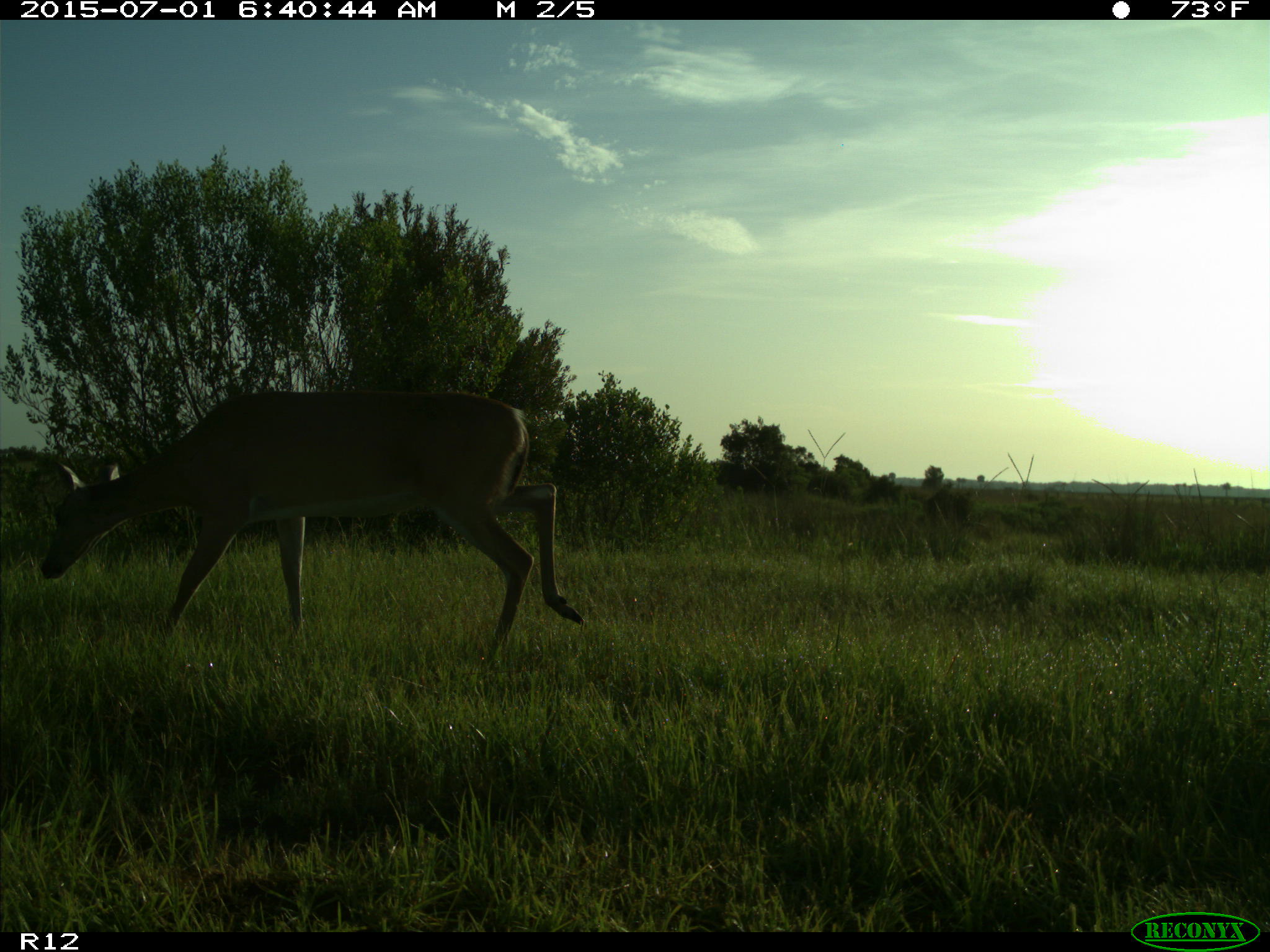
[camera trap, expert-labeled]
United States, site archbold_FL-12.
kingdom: Animalia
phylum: Chordata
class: Mammalia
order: Artiodactyla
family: Cervidae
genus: Odocoileus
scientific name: Odocoileus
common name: deer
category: unidentified deer